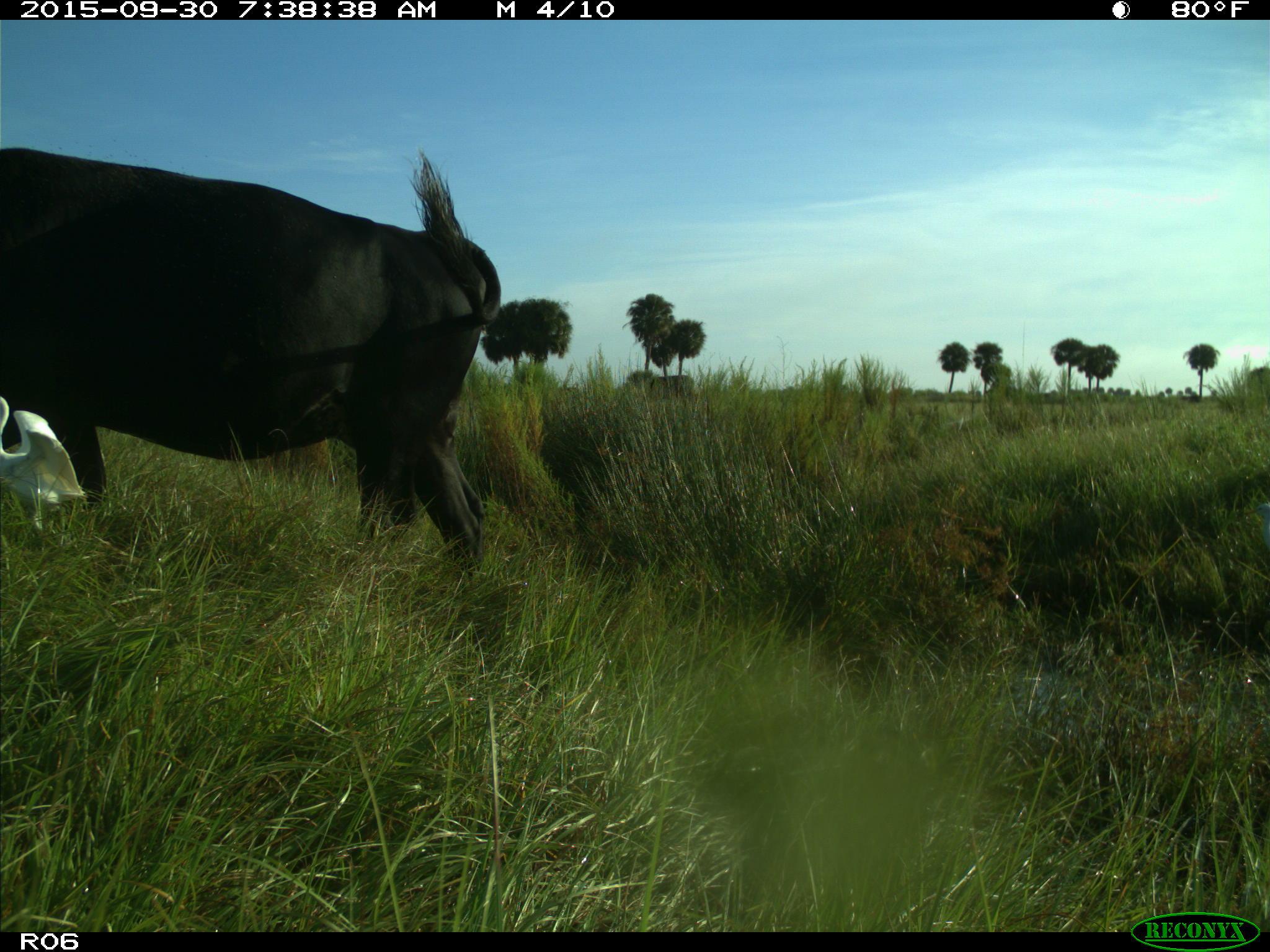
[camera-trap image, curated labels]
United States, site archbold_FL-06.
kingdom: Animalia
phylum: Chordata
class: Mammalia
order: Artiodactyla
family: Bovidae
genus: Bos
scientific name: Bos taurus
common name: domestic cow